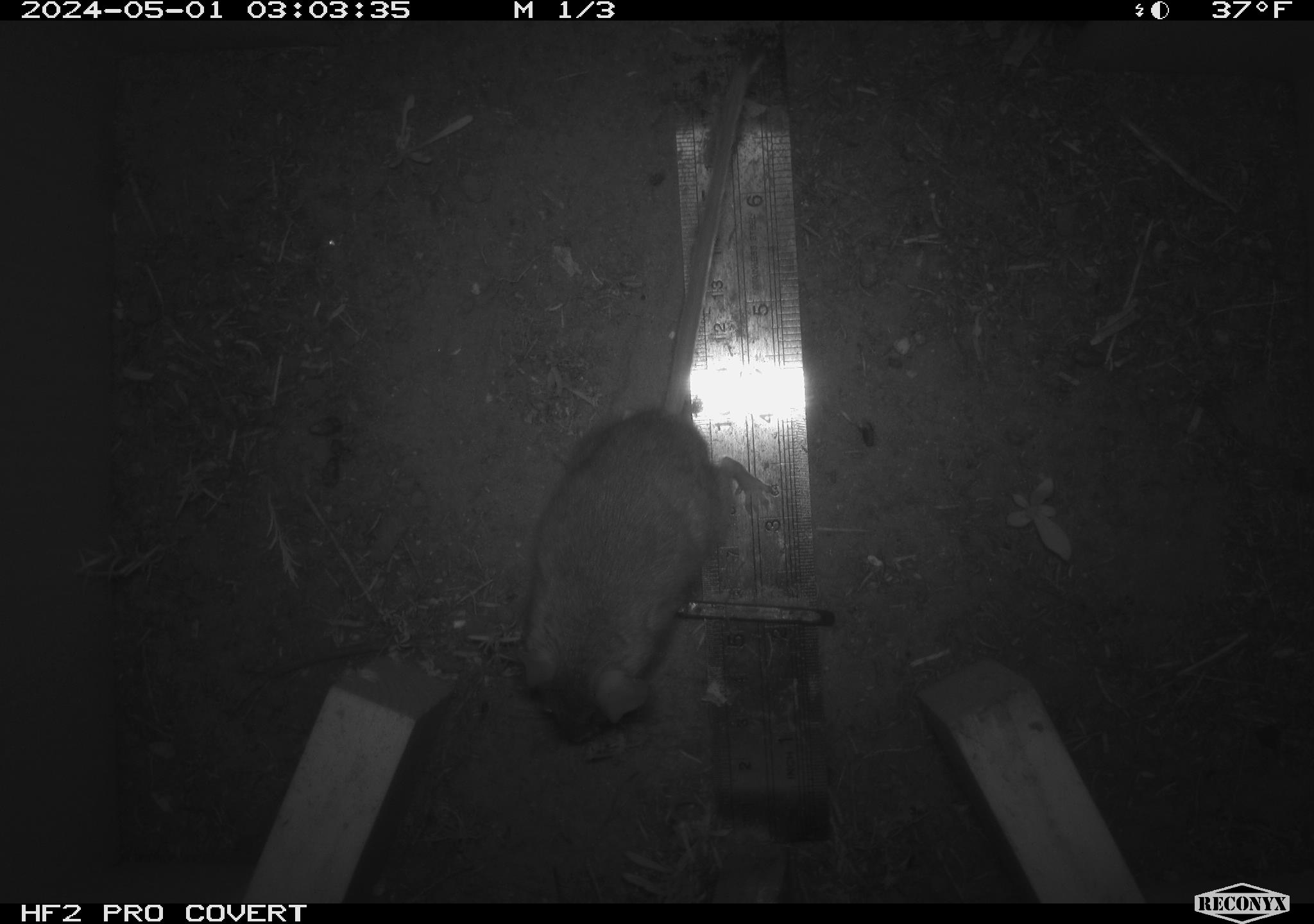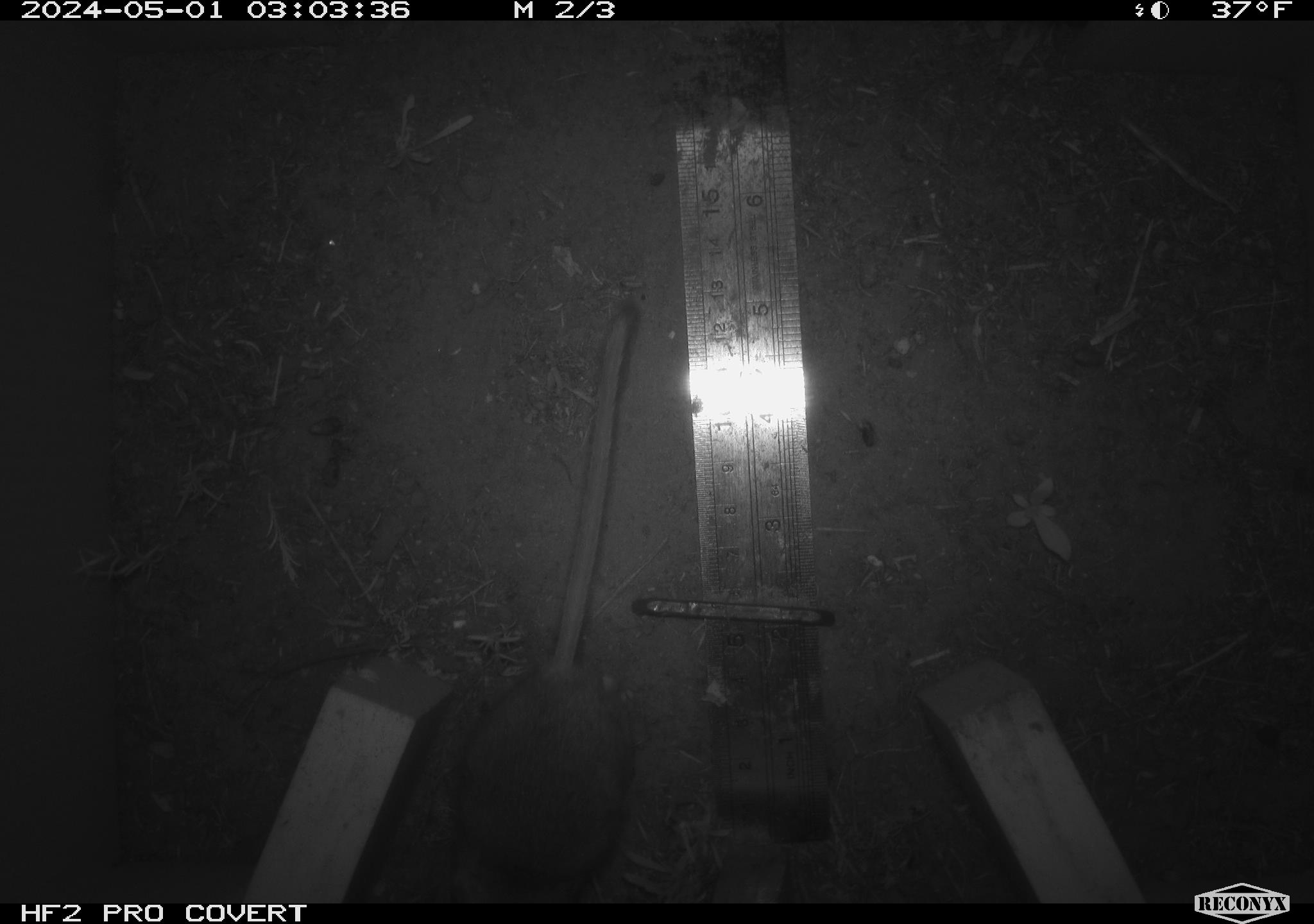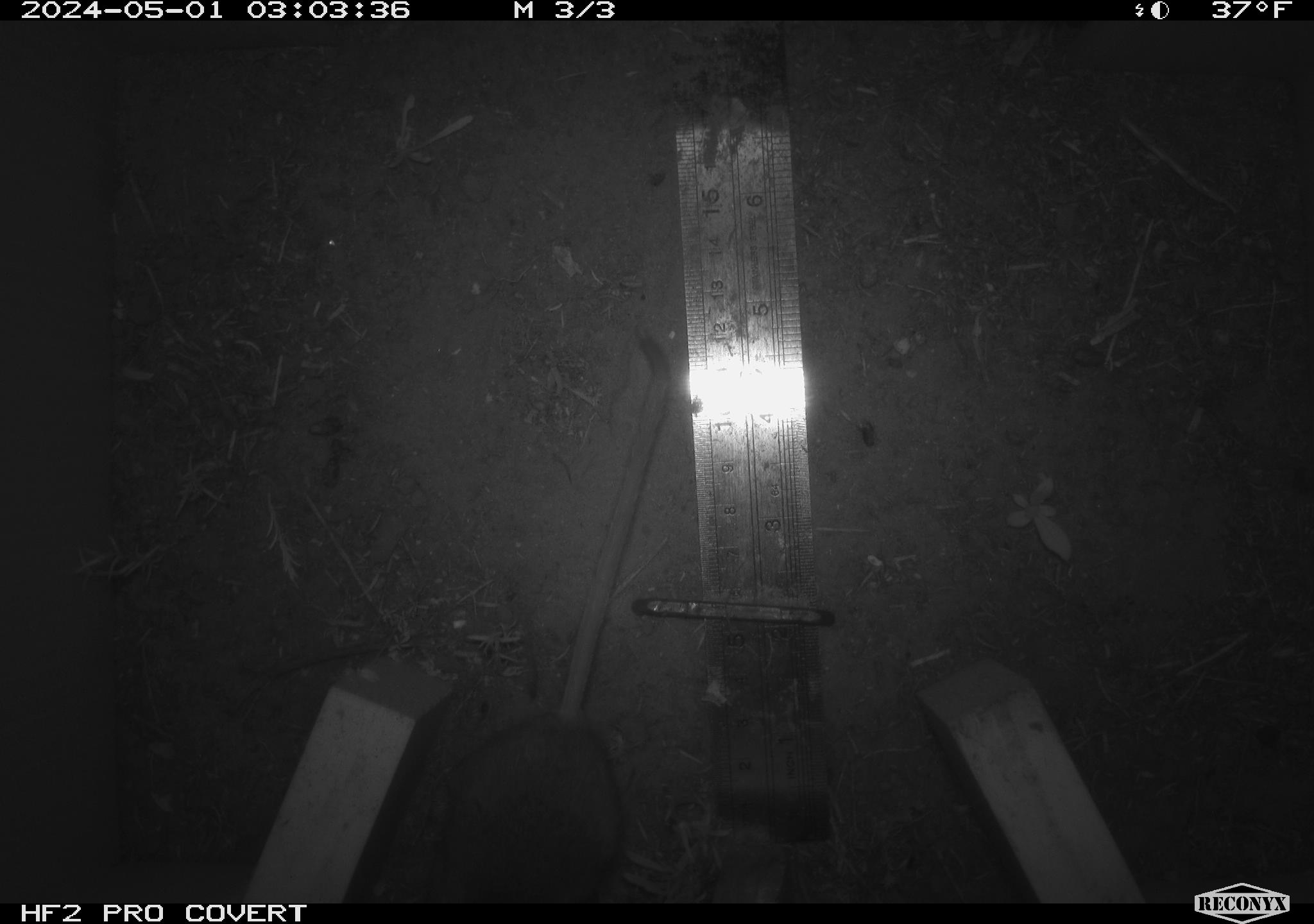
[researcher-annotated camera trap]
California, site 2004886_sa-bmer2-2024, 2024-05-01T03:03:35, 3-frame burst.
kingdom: Animalia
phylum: Chordata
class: Mammalia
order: Rodentia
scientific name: Rodentia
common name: mouse species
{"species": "mouse species (Rodentia)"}